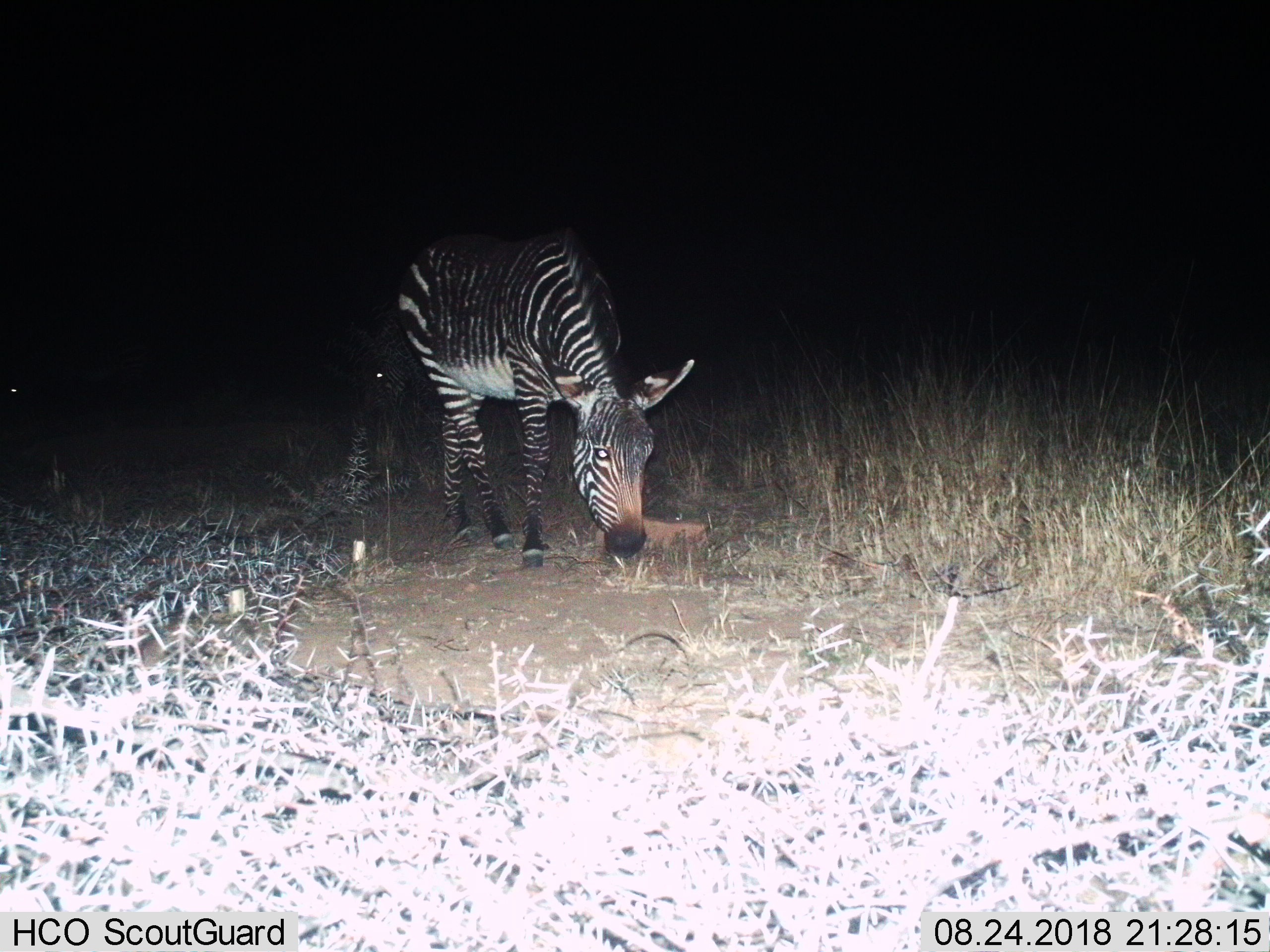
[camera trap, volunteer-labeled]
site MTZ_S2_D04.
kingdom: Animalia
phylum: Chordata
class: Mammalia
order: Perissodactyla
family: Equidae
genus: Equus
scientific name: Equus zebra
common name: mountain zebra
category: zebramountain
Zebramountain (mountain zebra) (Equus zebra), count 2. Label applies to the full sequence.